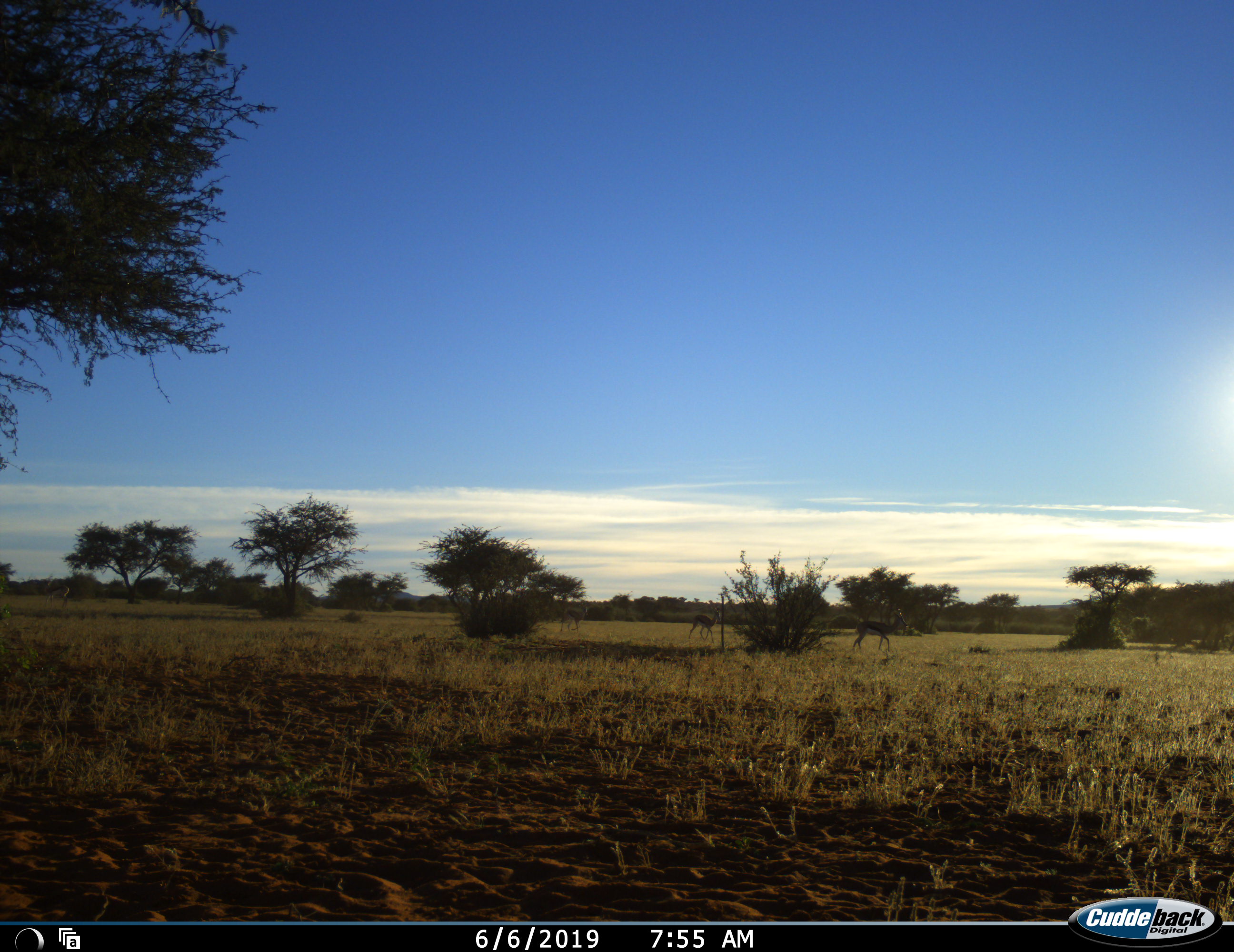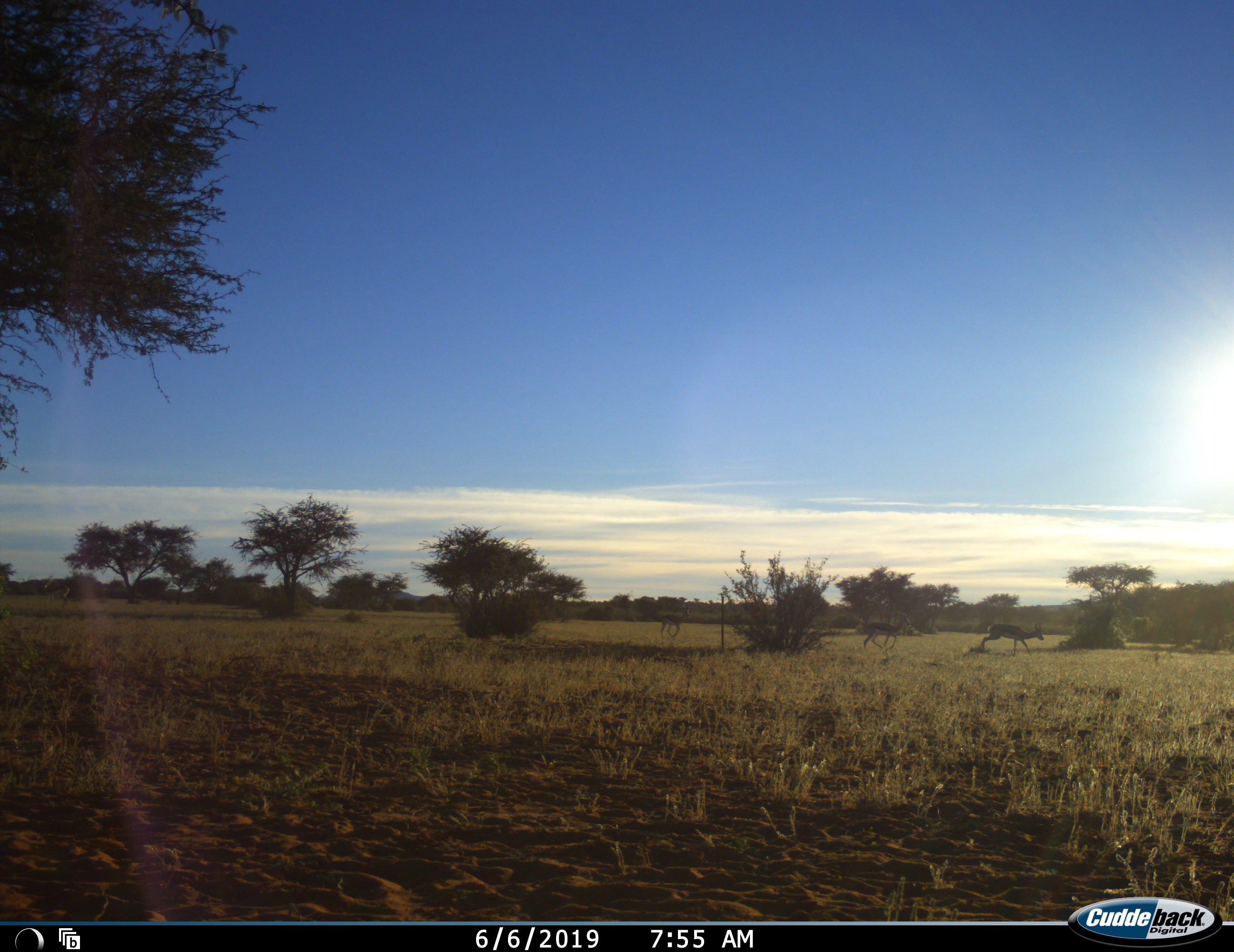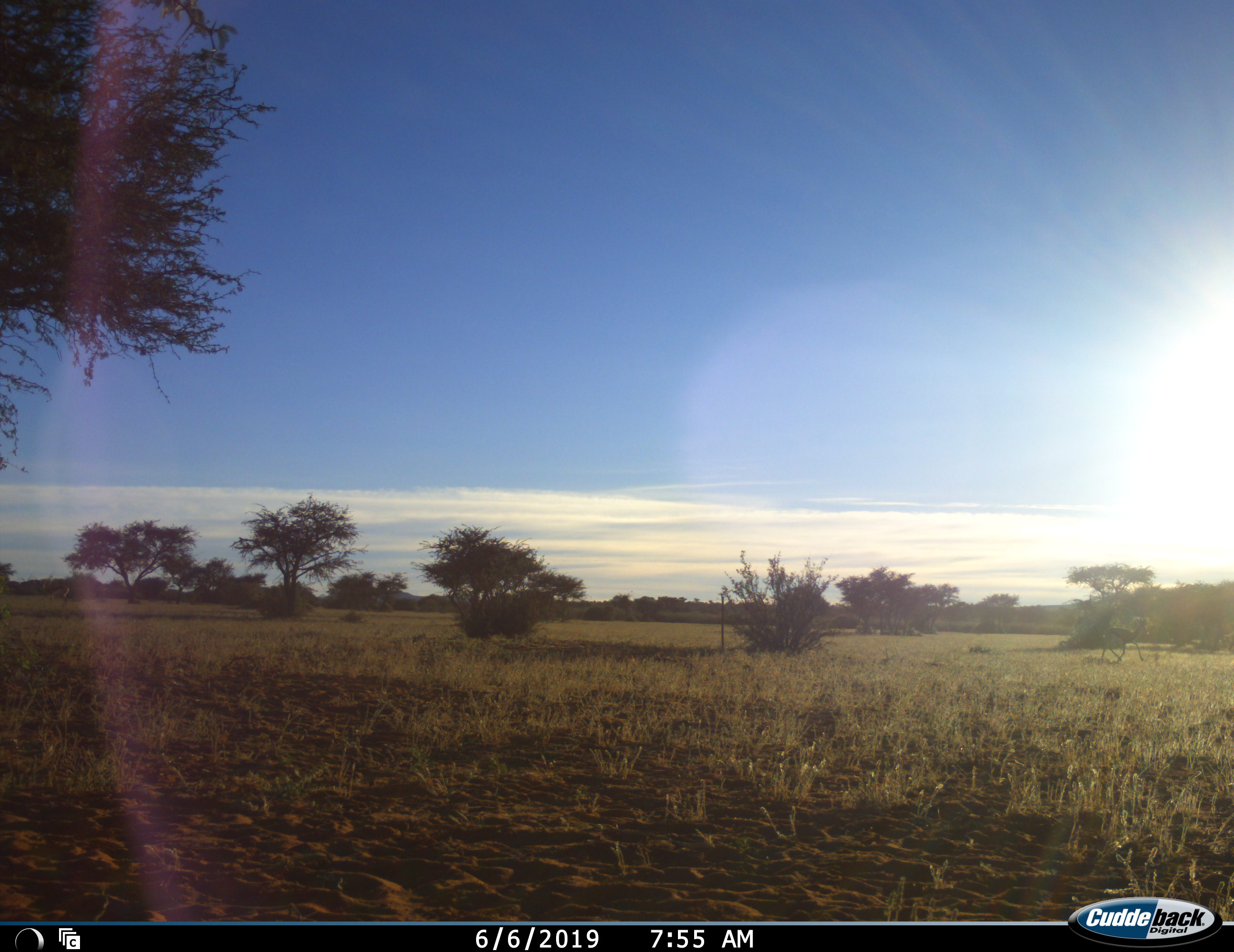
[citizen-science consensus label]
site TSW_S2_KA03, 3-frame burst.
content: unidentified animal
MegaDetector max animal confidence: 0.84